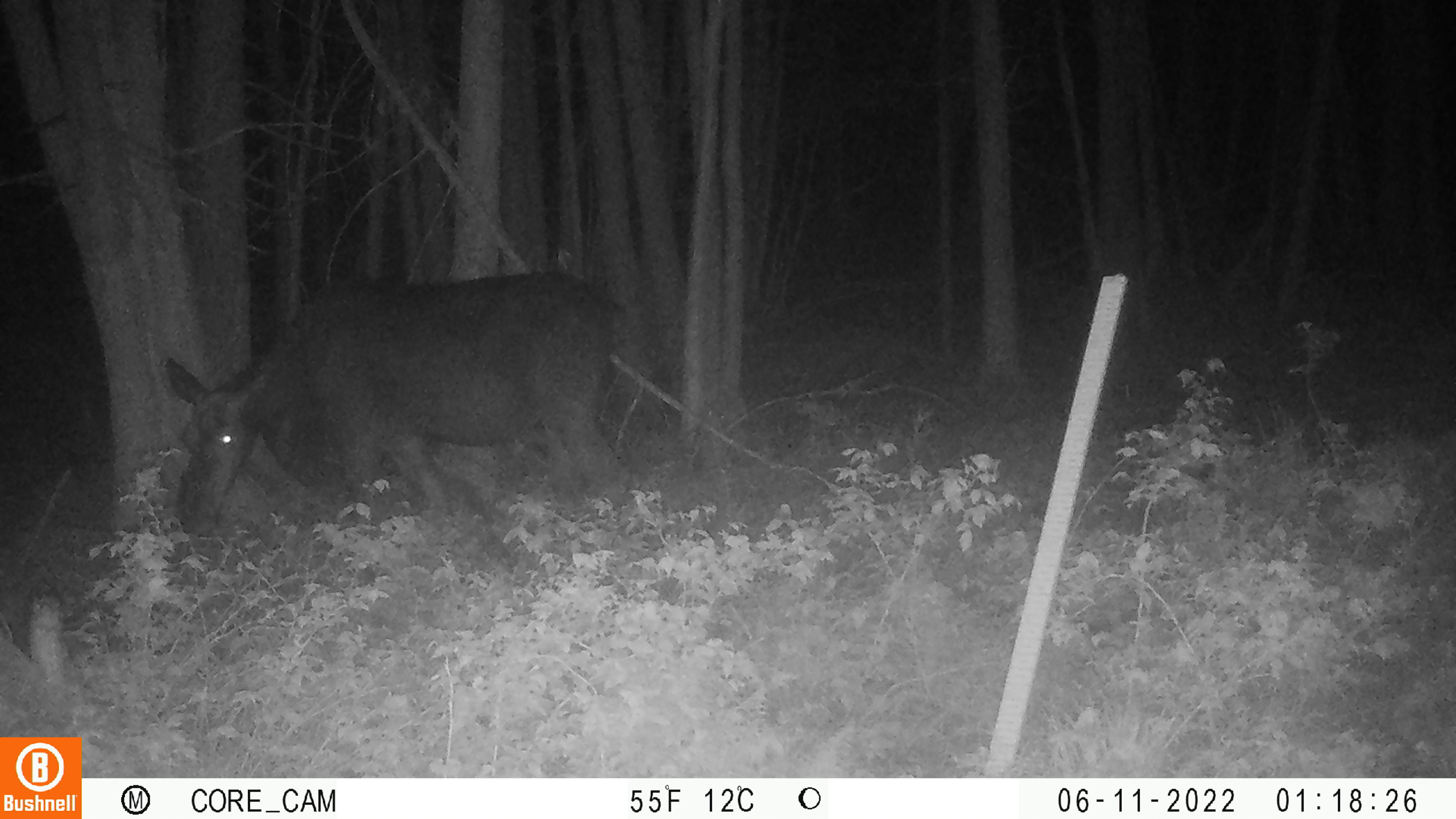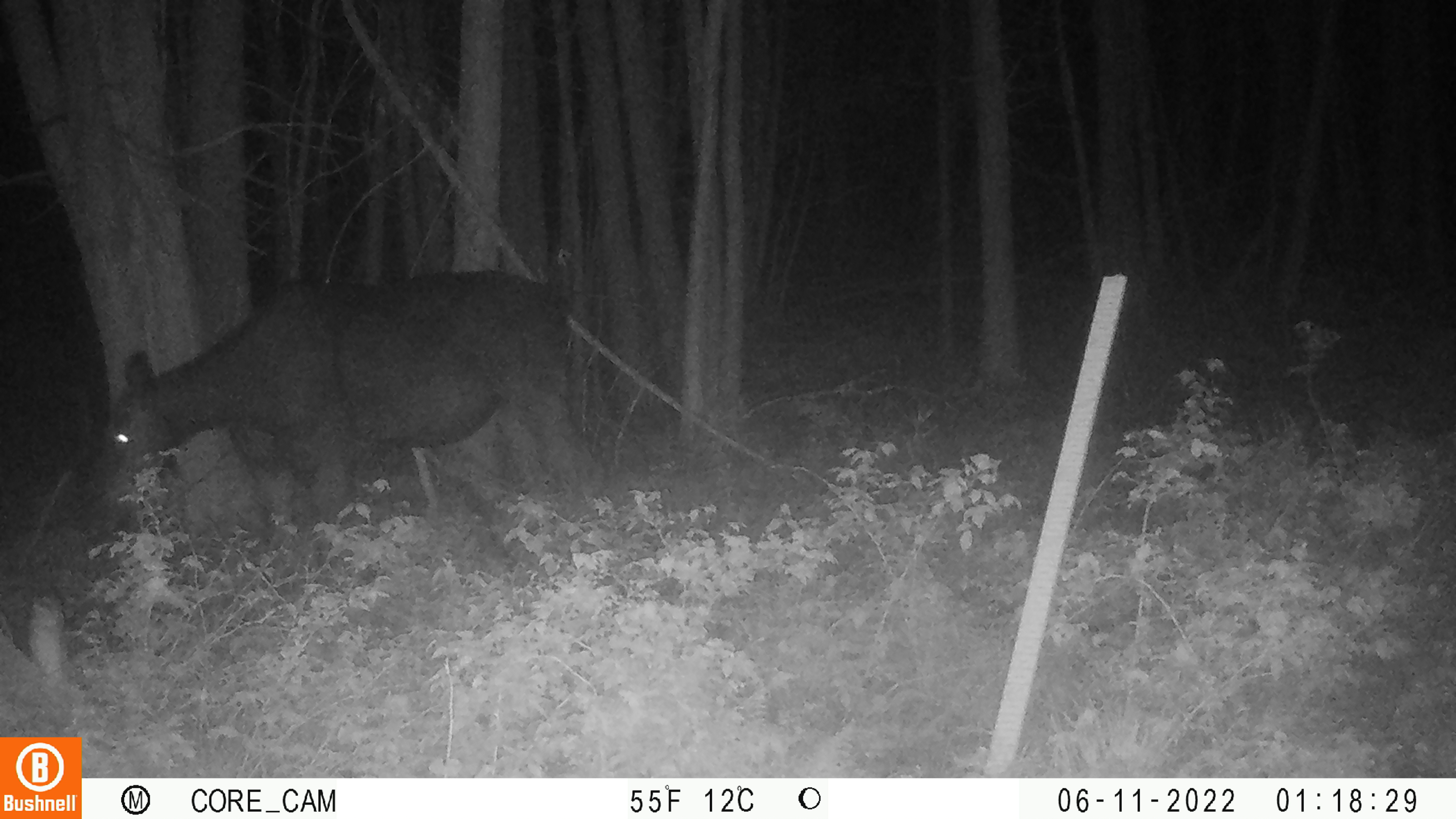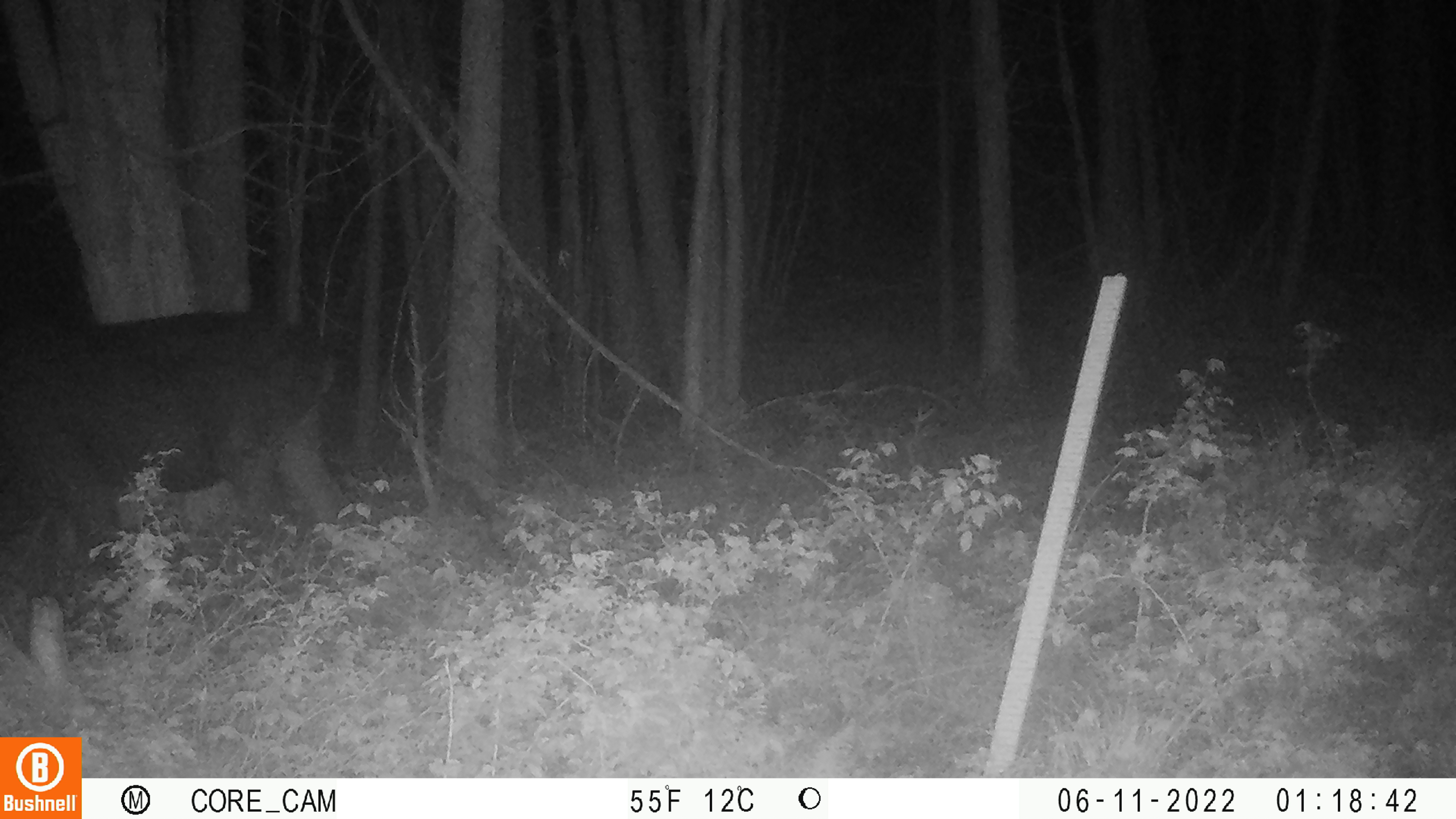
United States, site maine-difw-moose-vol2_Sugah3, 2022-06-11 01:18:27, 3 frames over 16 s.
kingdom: Animalia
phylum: Chordata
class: Mammalia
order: Artiodactyla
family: Cervidae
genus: Alces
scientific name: Alces alces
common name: moose